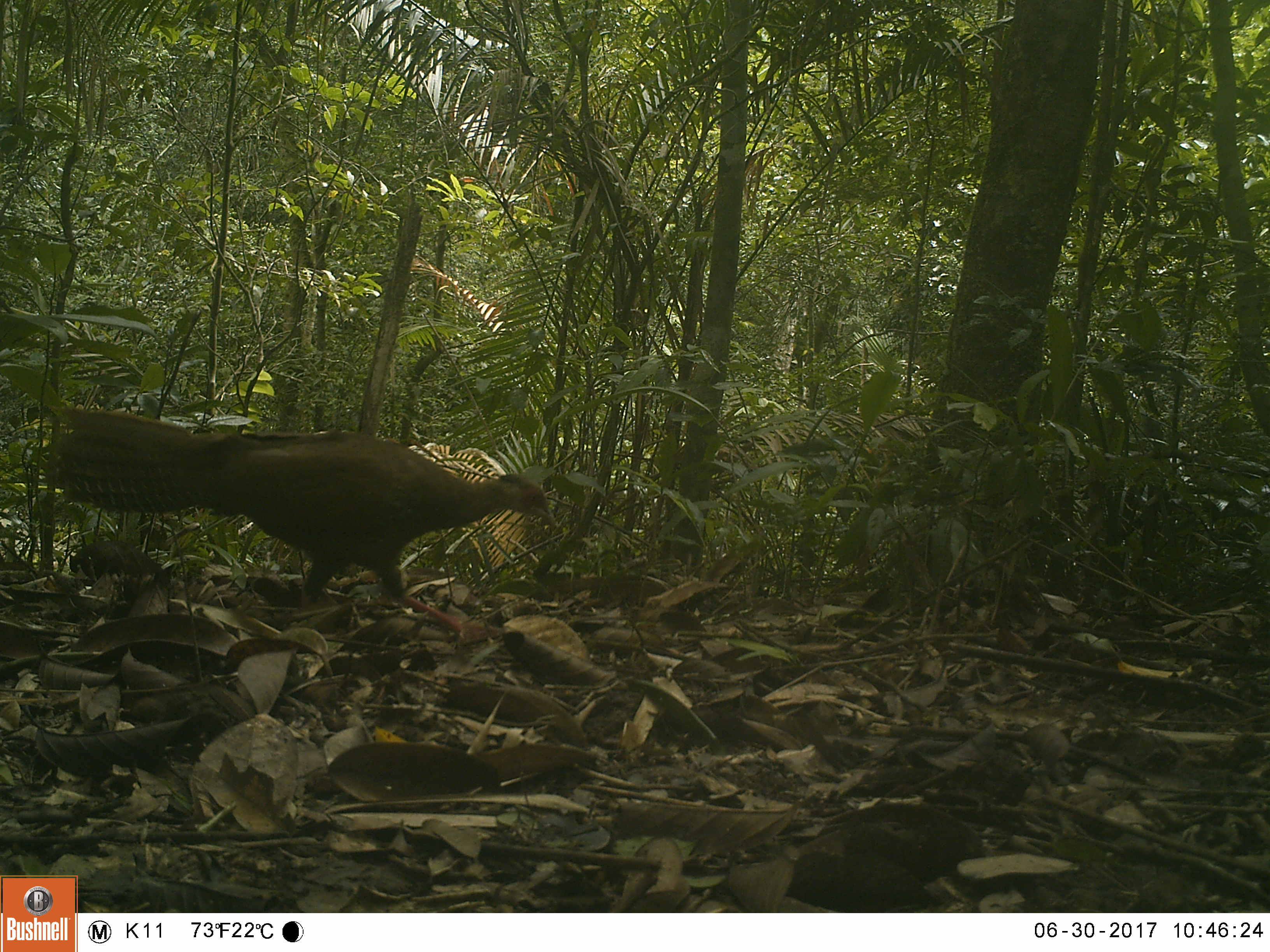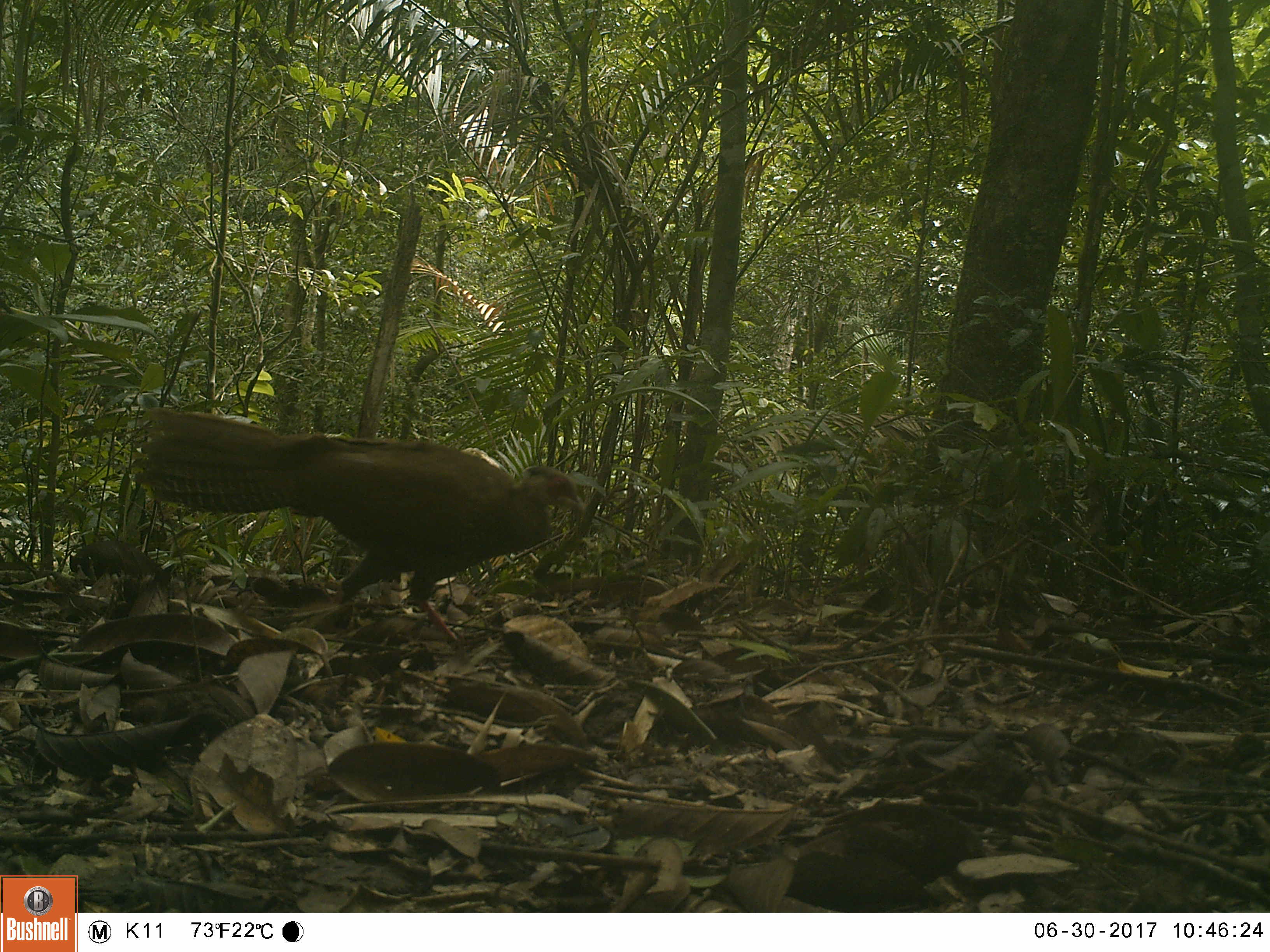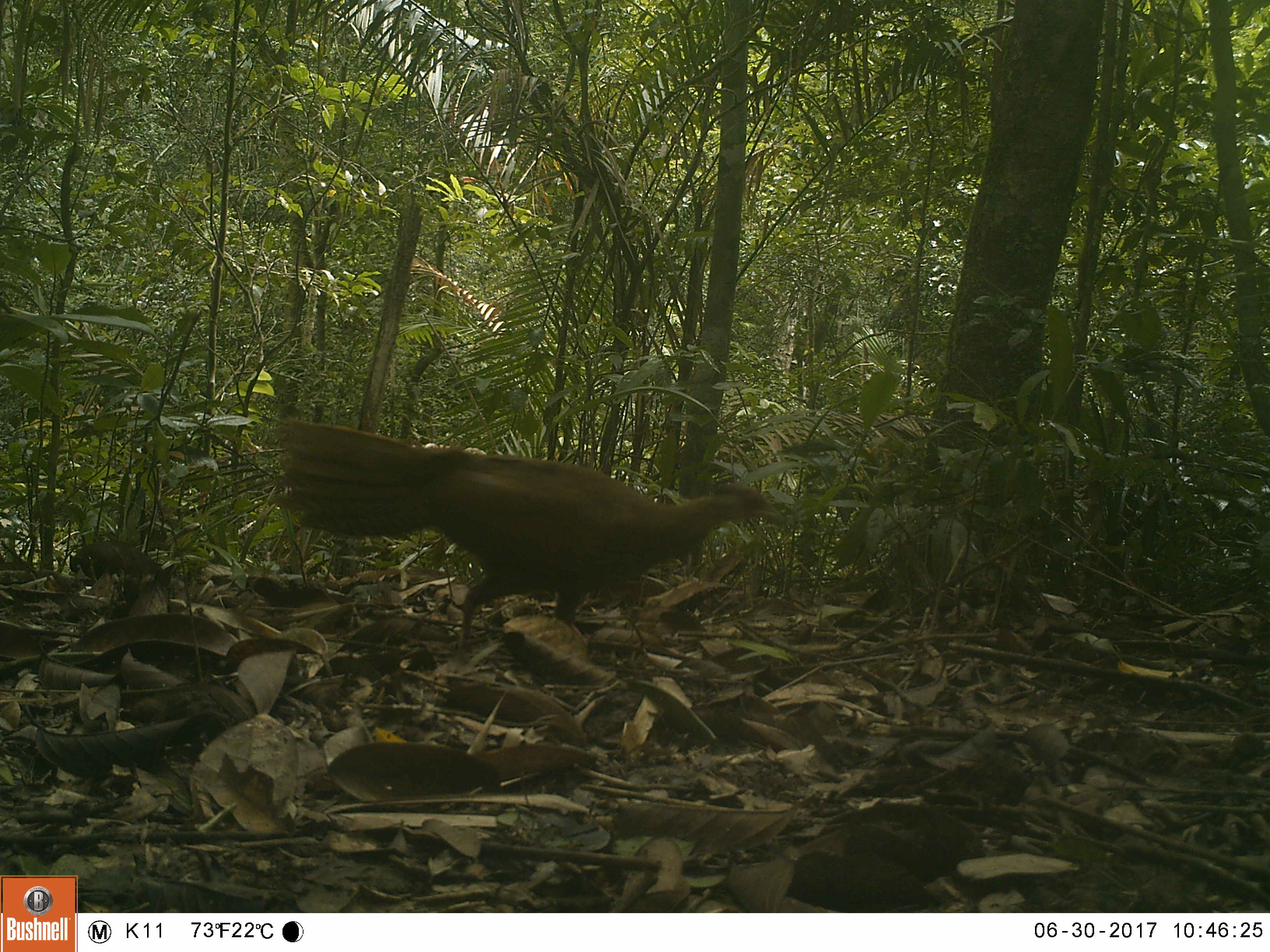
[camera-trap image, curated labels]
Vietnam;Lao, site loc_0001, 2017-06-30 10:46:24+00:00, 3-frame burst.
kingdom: Animalia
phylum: Chordata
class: Aves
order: Galliformes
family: Phasianidae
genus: Lophura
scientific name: Lophura nycthemera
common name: silver pheasant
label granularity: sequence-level